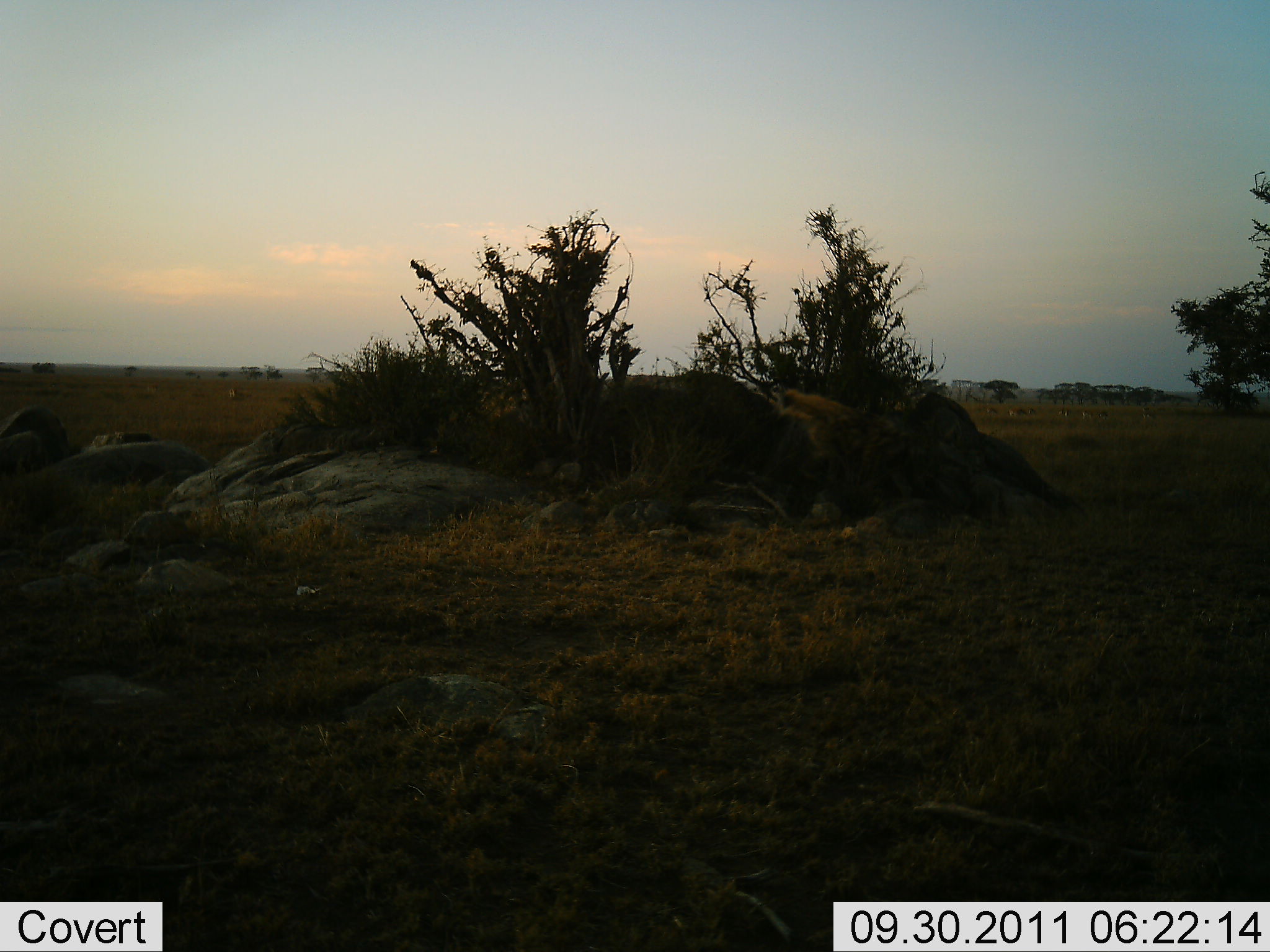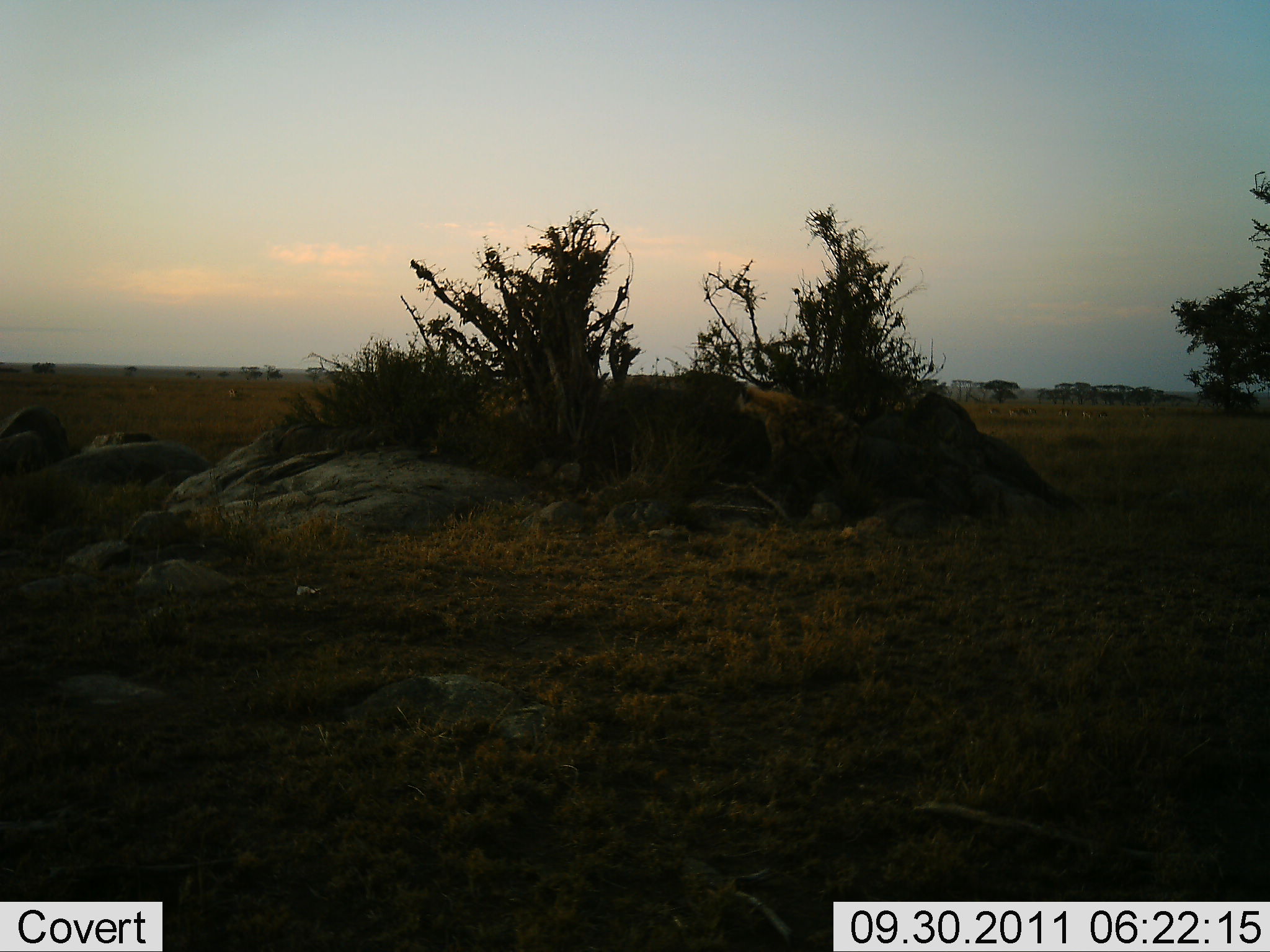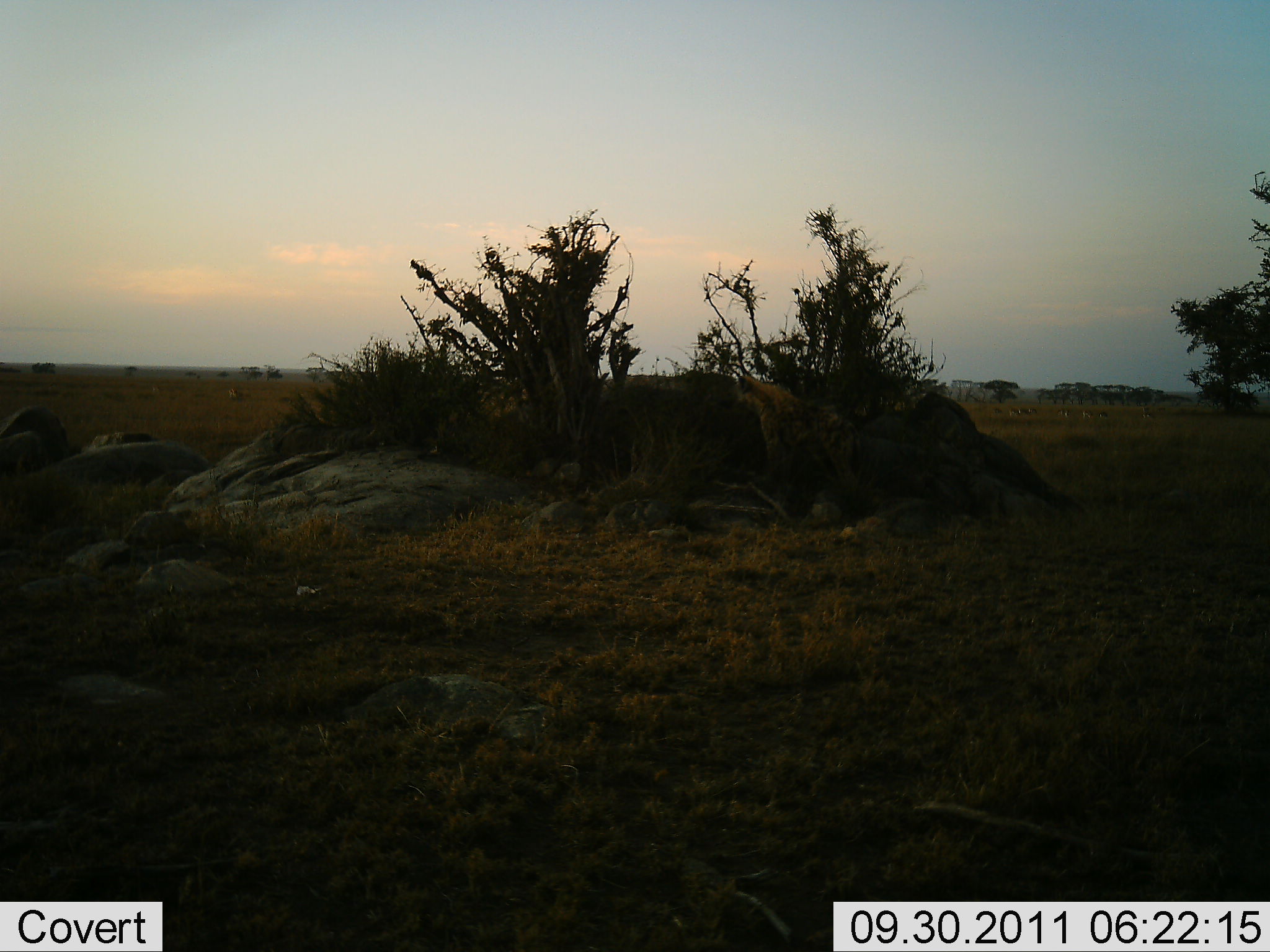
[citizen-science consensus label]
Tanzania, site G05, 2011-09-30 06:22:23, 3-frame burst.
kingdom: Animalia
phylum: Chordata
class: Mammalia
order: Carnivora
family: Hyaenidae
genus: Crocuta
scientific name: Crocuta crocuta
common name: spotted hyena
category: hyenaspotted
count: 1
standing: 0%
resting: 0%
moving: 100%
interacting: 0%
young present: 0%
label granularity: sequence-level